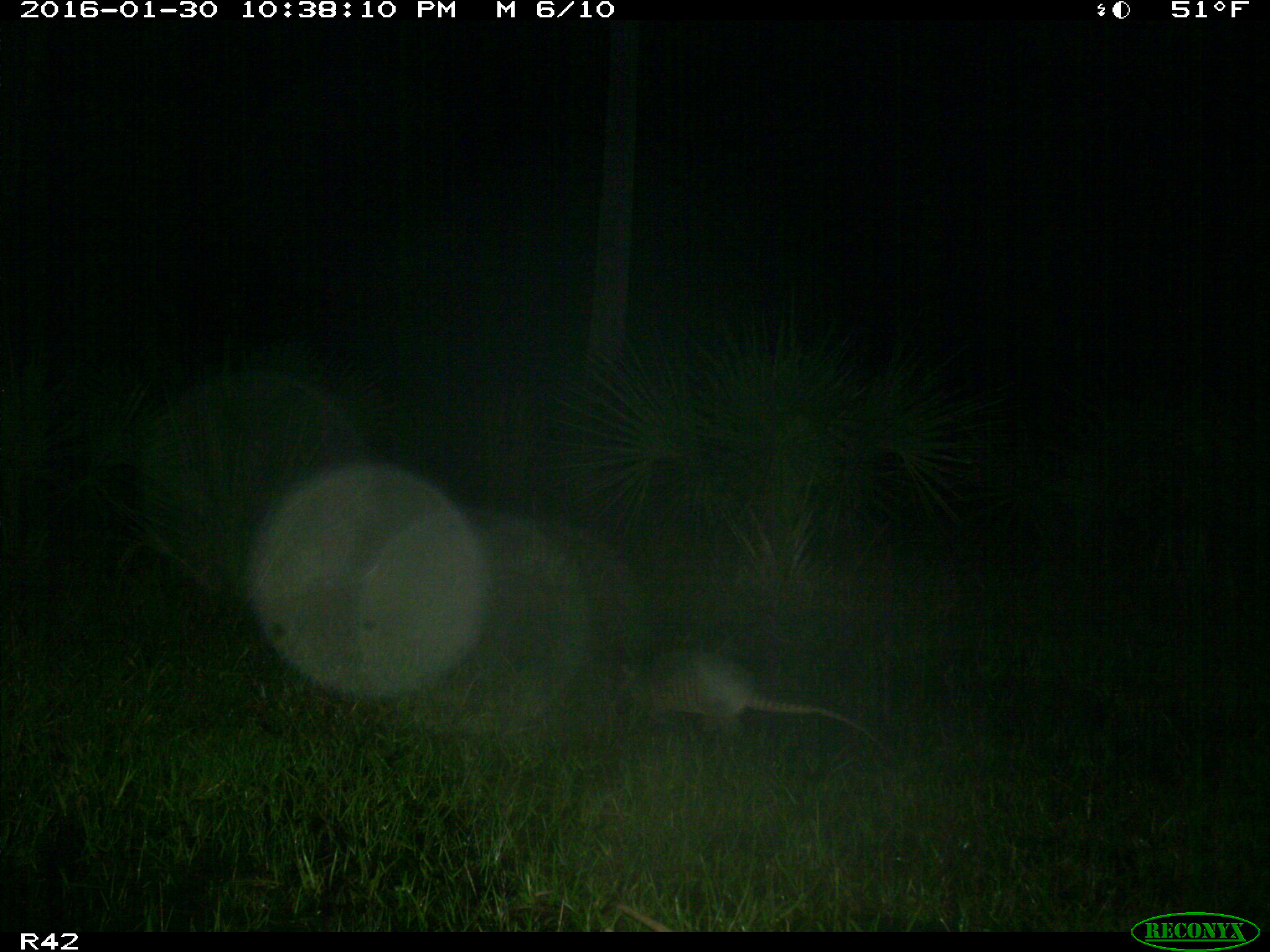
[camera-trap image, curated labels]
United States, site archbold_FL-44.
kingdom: Animalia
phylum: Chordata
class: Mammalia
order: Cingulata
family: Dasypodidae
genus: Dasypus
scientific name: Dasypus novemcinctus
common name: nine-banded armadillo